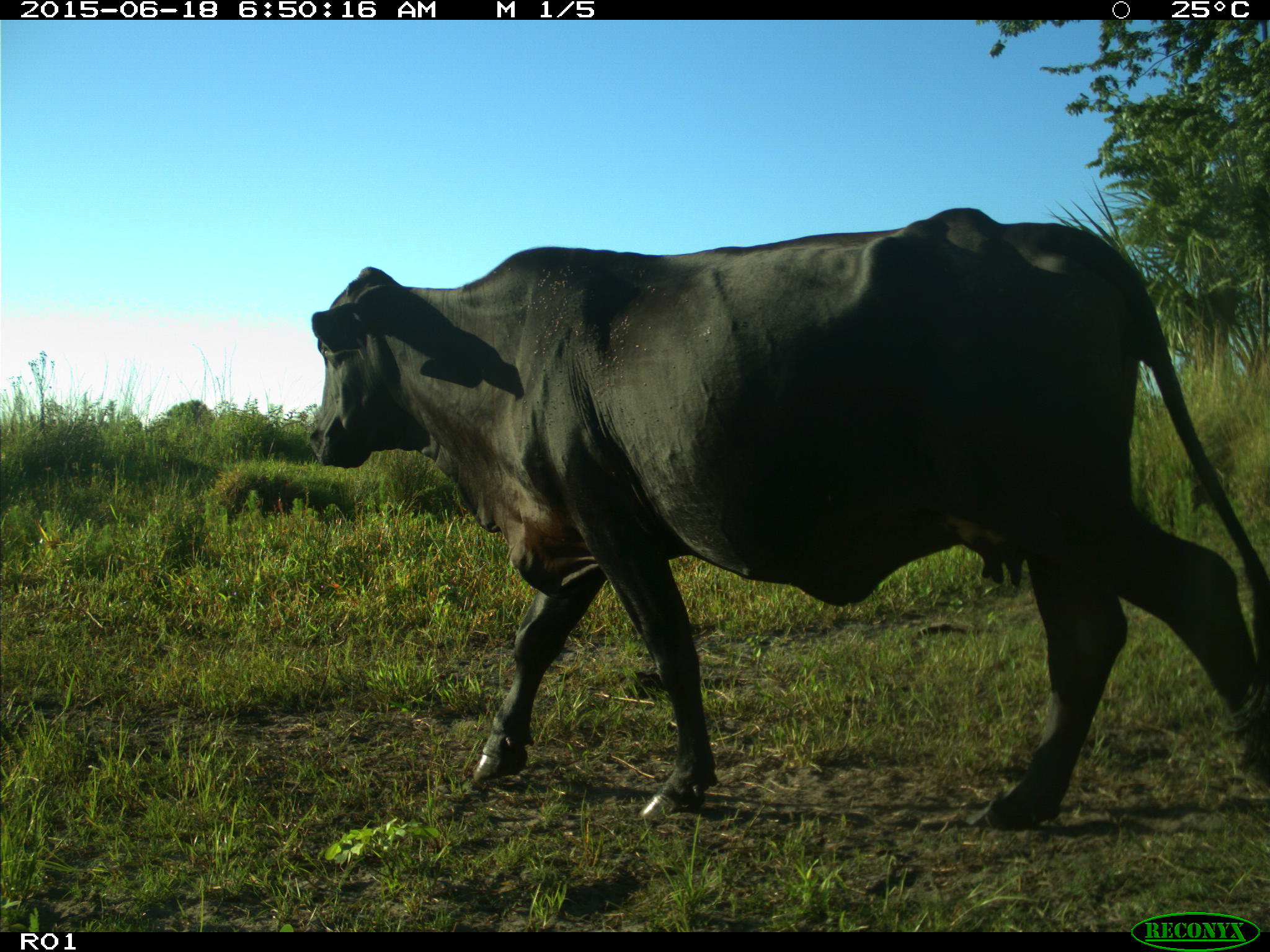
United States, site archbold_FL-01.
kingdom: Animalia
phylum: Chordata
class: Mammalia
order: Artiodactyla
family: Bovidae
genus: Bos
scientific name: Bos taurus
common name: domestic cow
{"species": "Bos taurus (domestic cow)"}